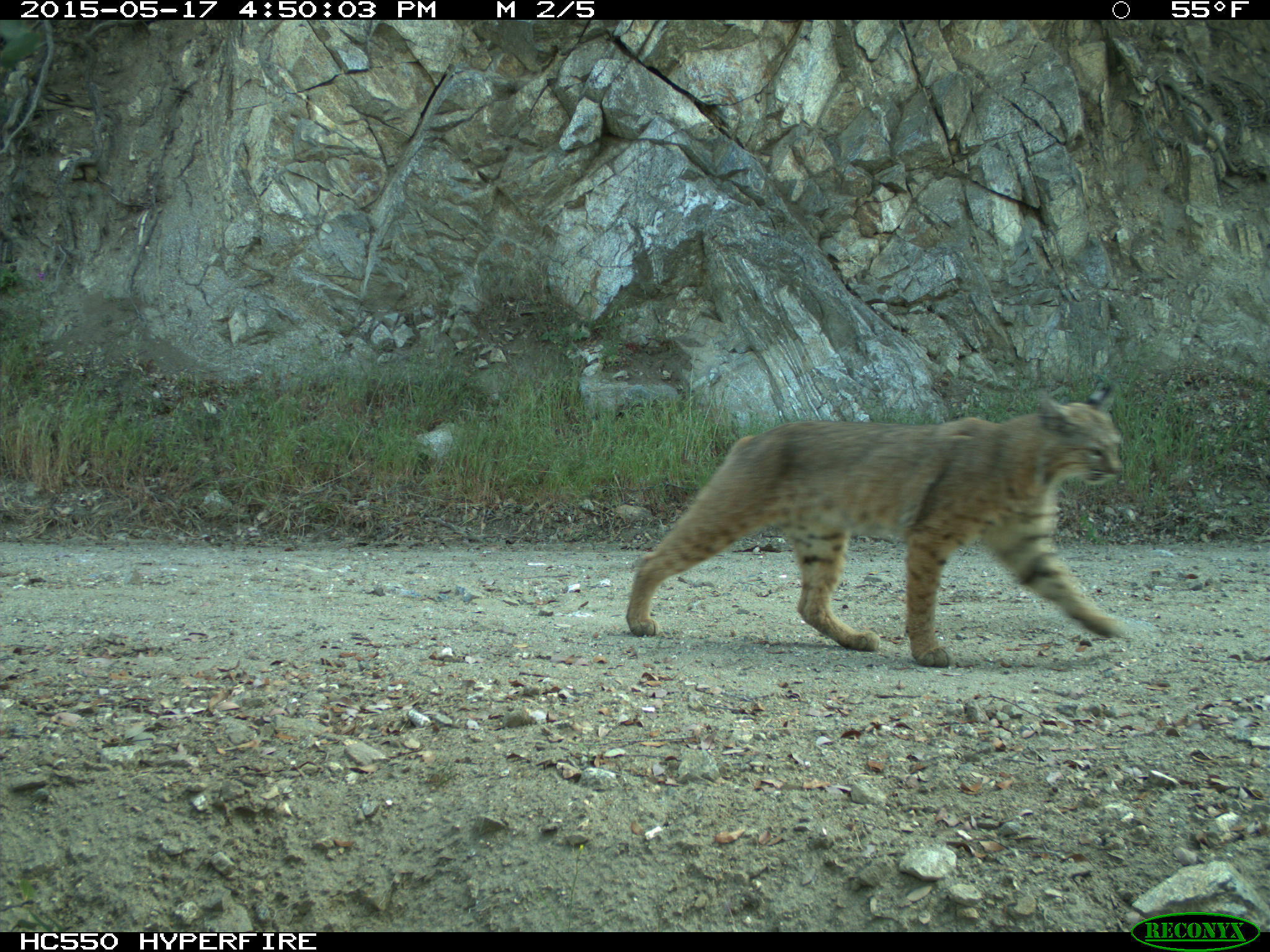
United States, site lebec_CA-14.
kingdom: Animalia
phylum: Chordata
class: Mammalia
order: Carnivora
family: Felidae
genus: Lynx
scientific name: Lynx rufus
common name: bobcat